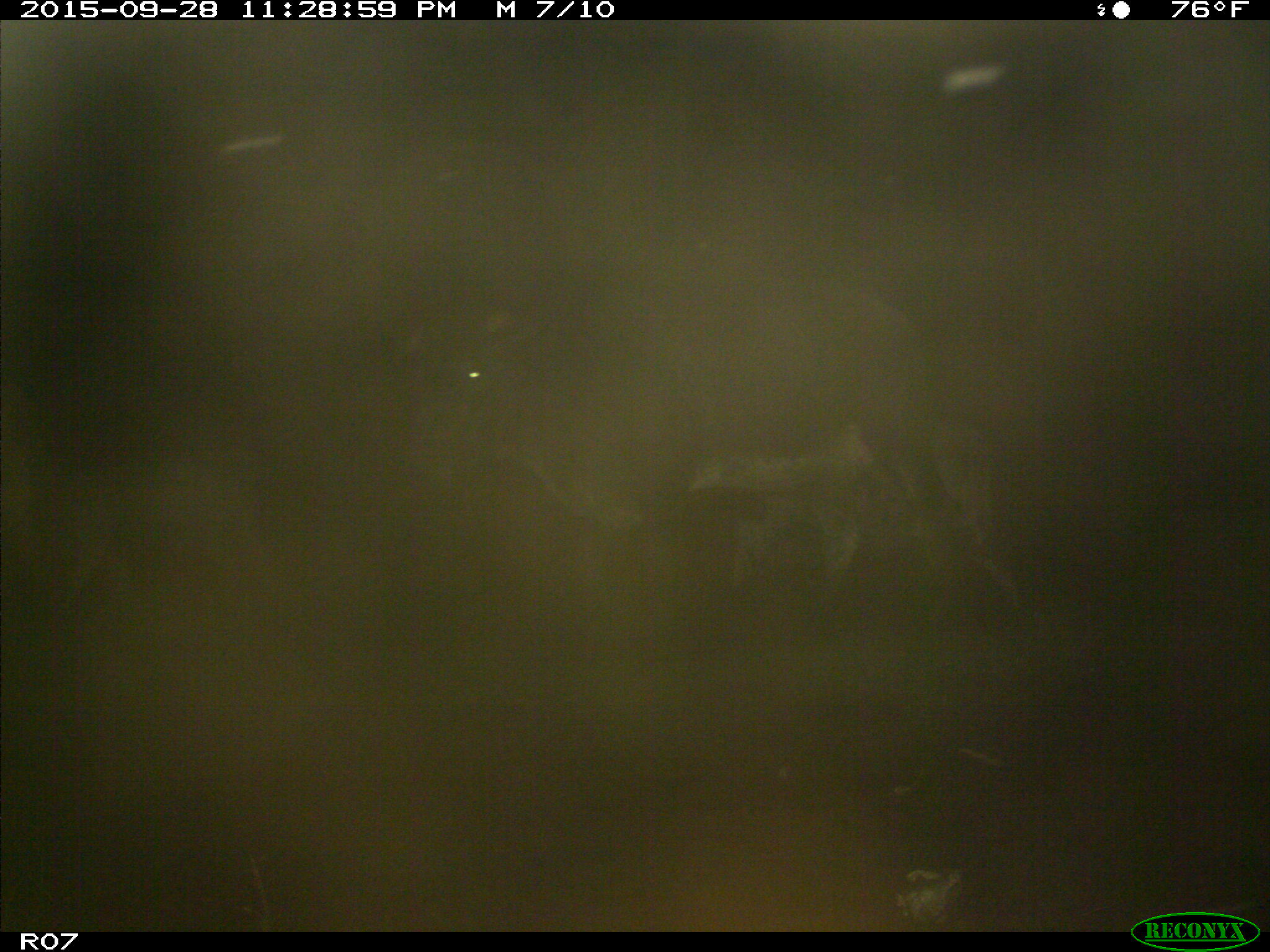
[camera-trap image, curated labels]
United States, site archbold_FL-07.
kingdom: Animalia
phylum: Chordata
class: Mammalia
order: Artiodactyla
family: Bovidae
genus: Bos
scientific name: Bos taurus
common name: domestic cow